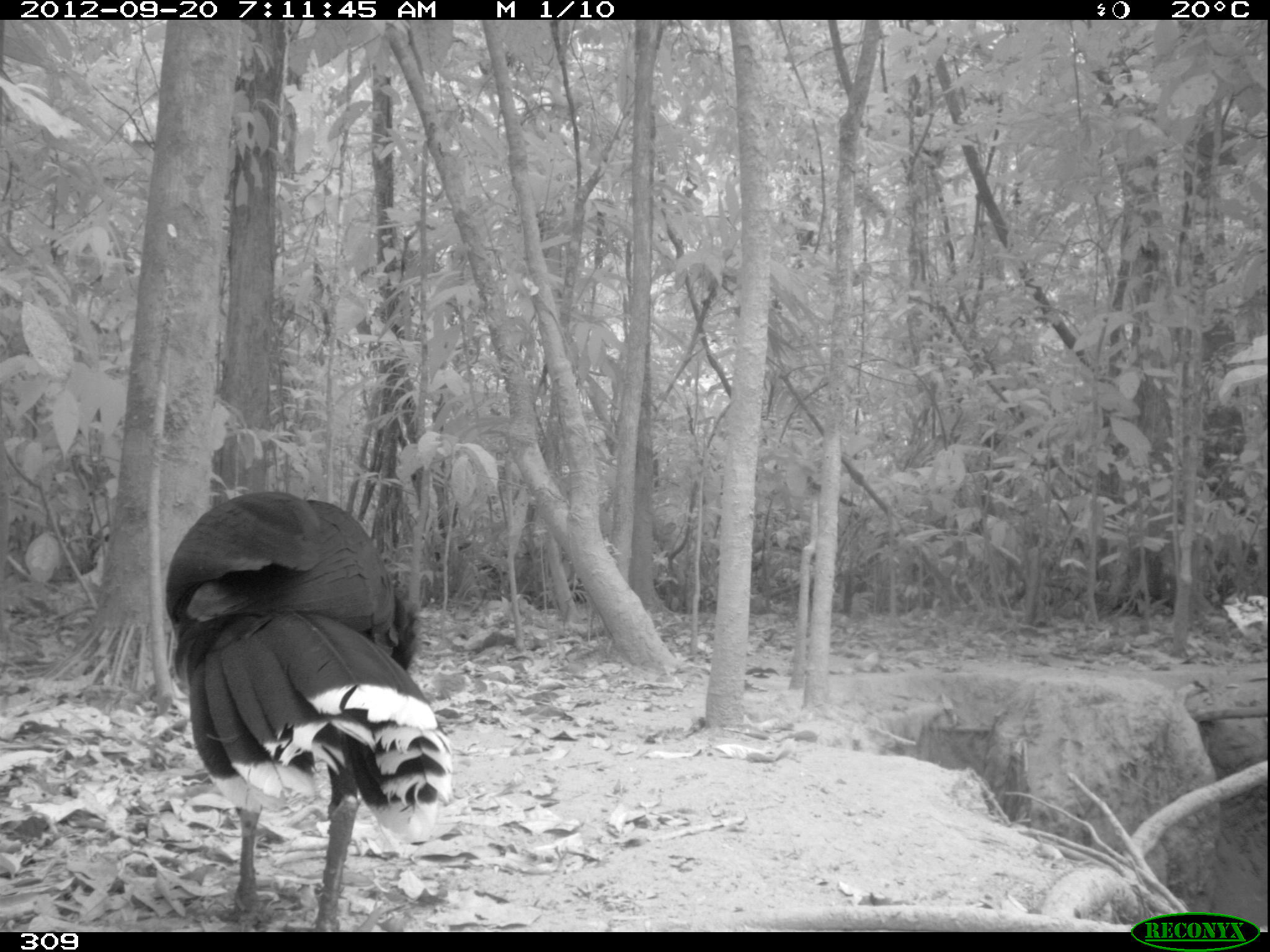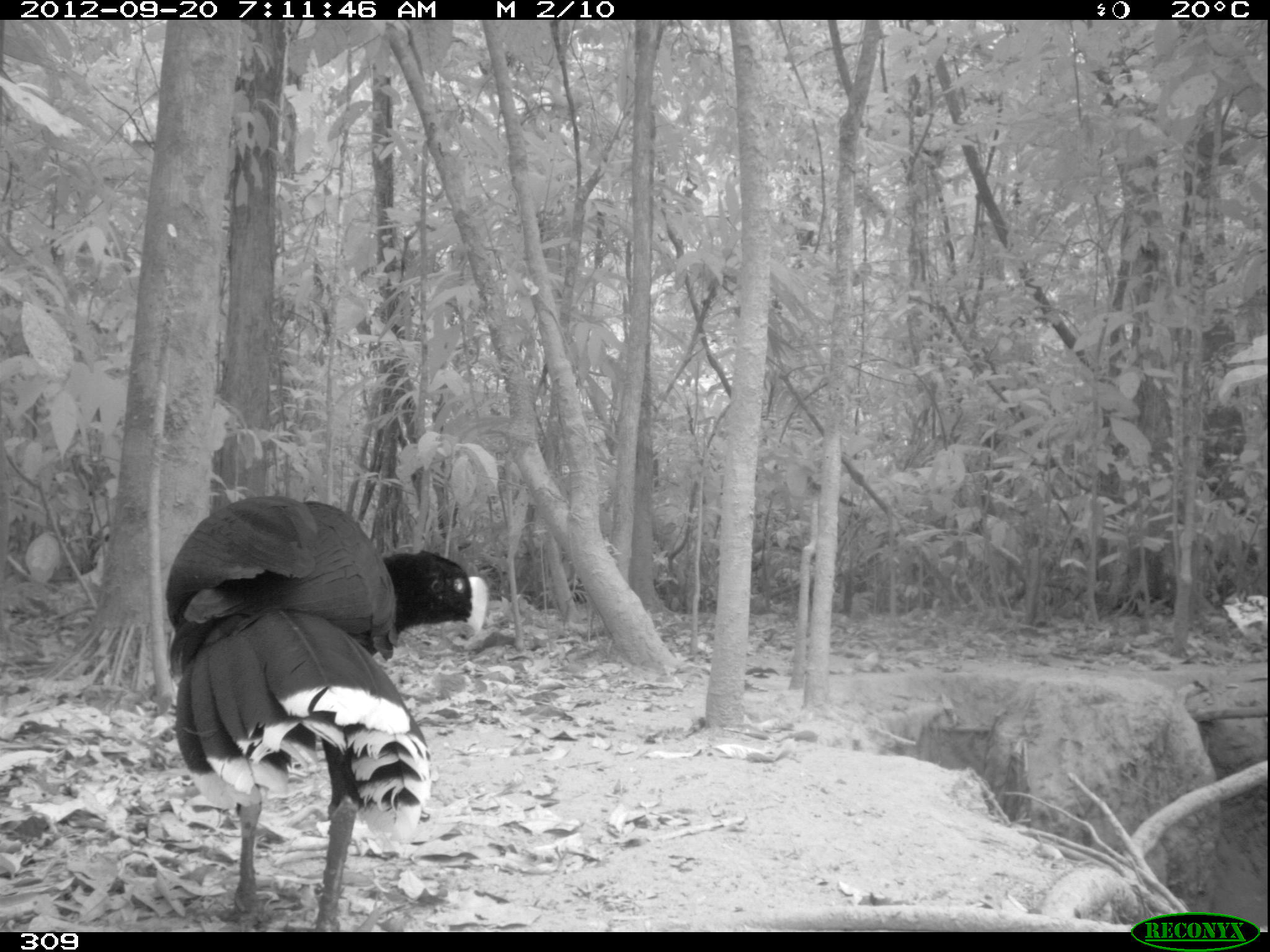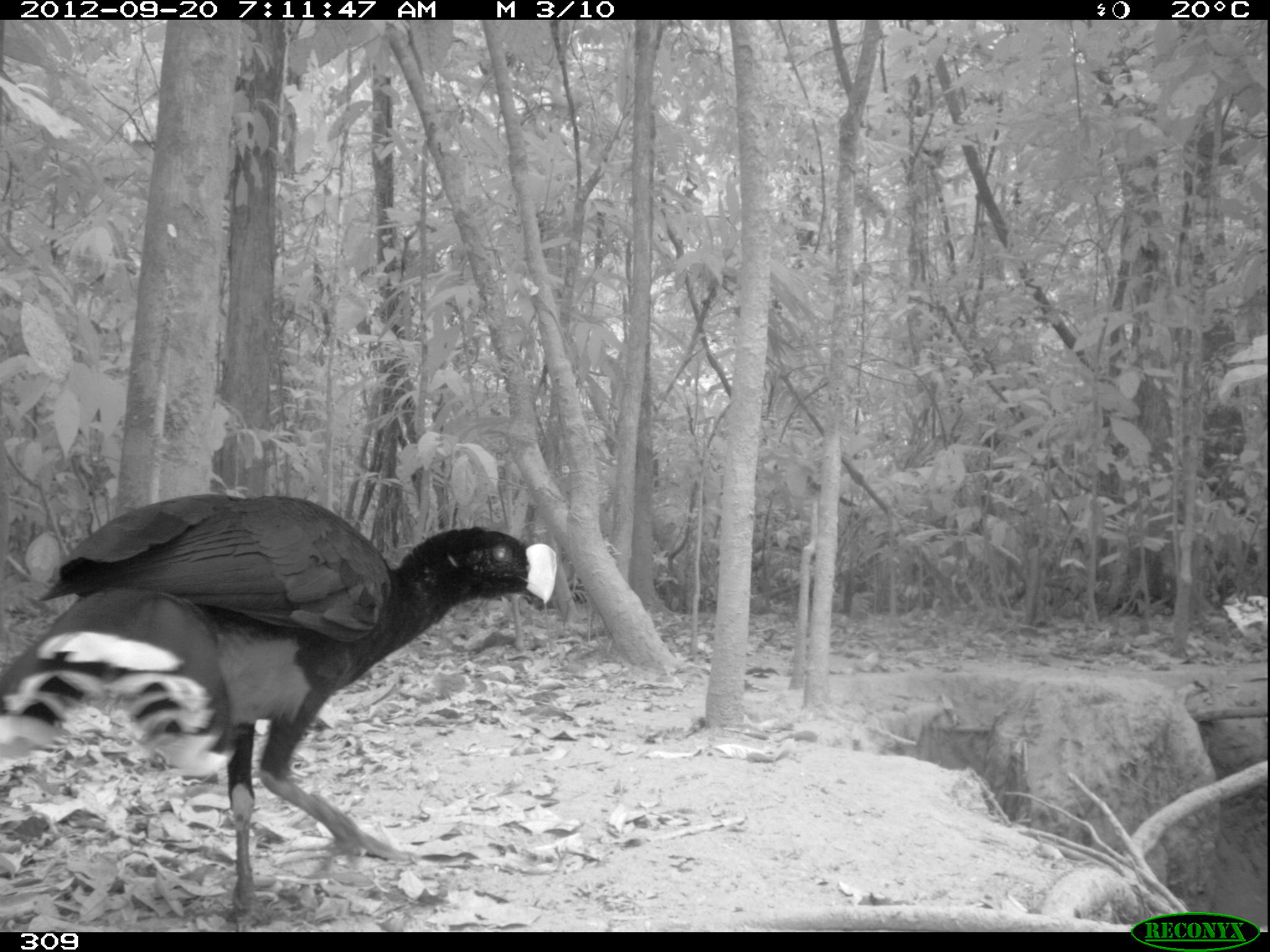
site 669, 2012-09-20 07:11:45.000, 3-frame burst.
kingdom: Animalia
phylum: Chordata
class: Aves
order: Galliformes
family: Cracidae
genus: Mitu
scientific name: Mitu tuberosum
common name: razor-billed curassow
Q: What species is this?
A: Mitu tuberosum (razor-billed curassow).